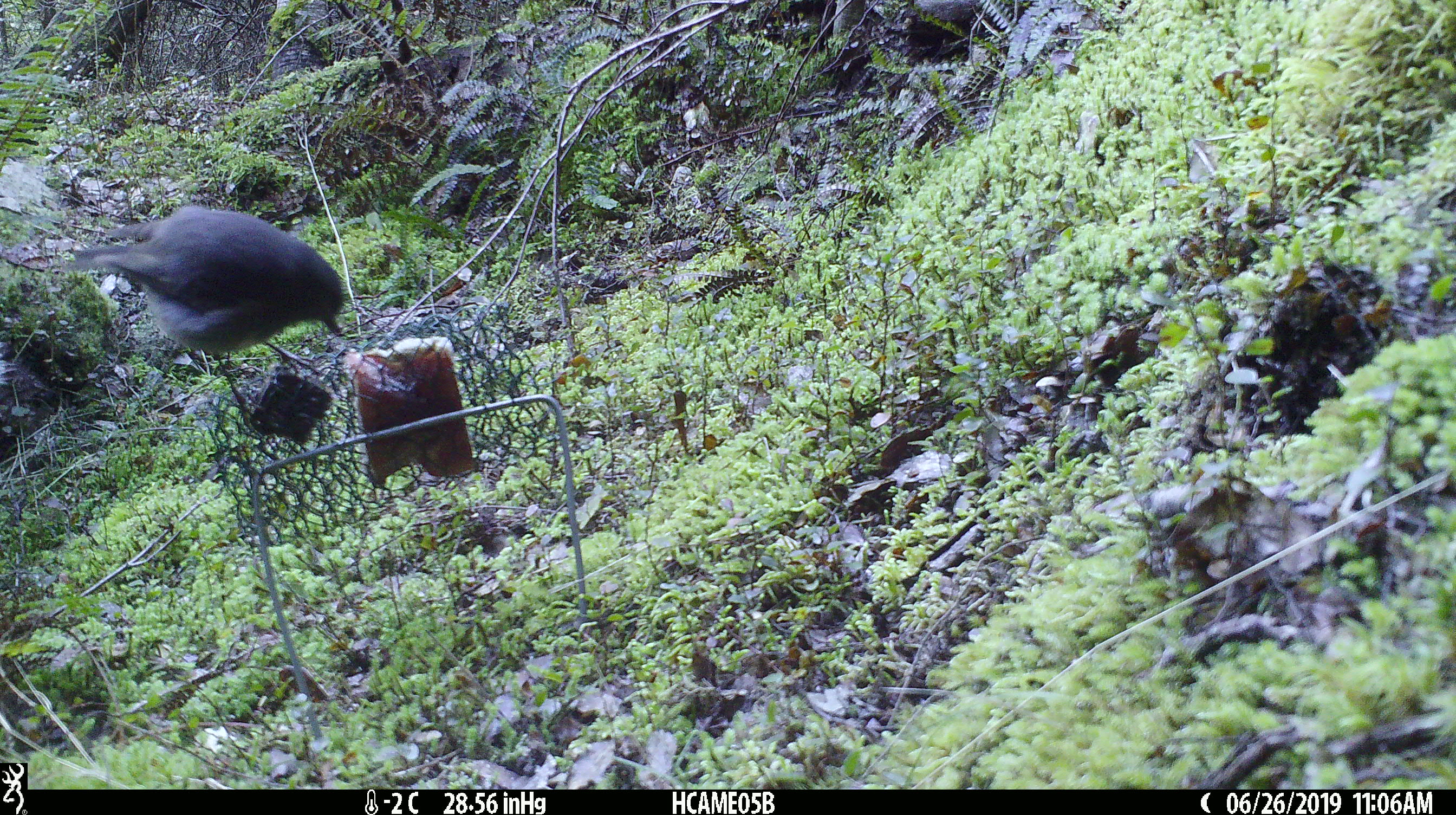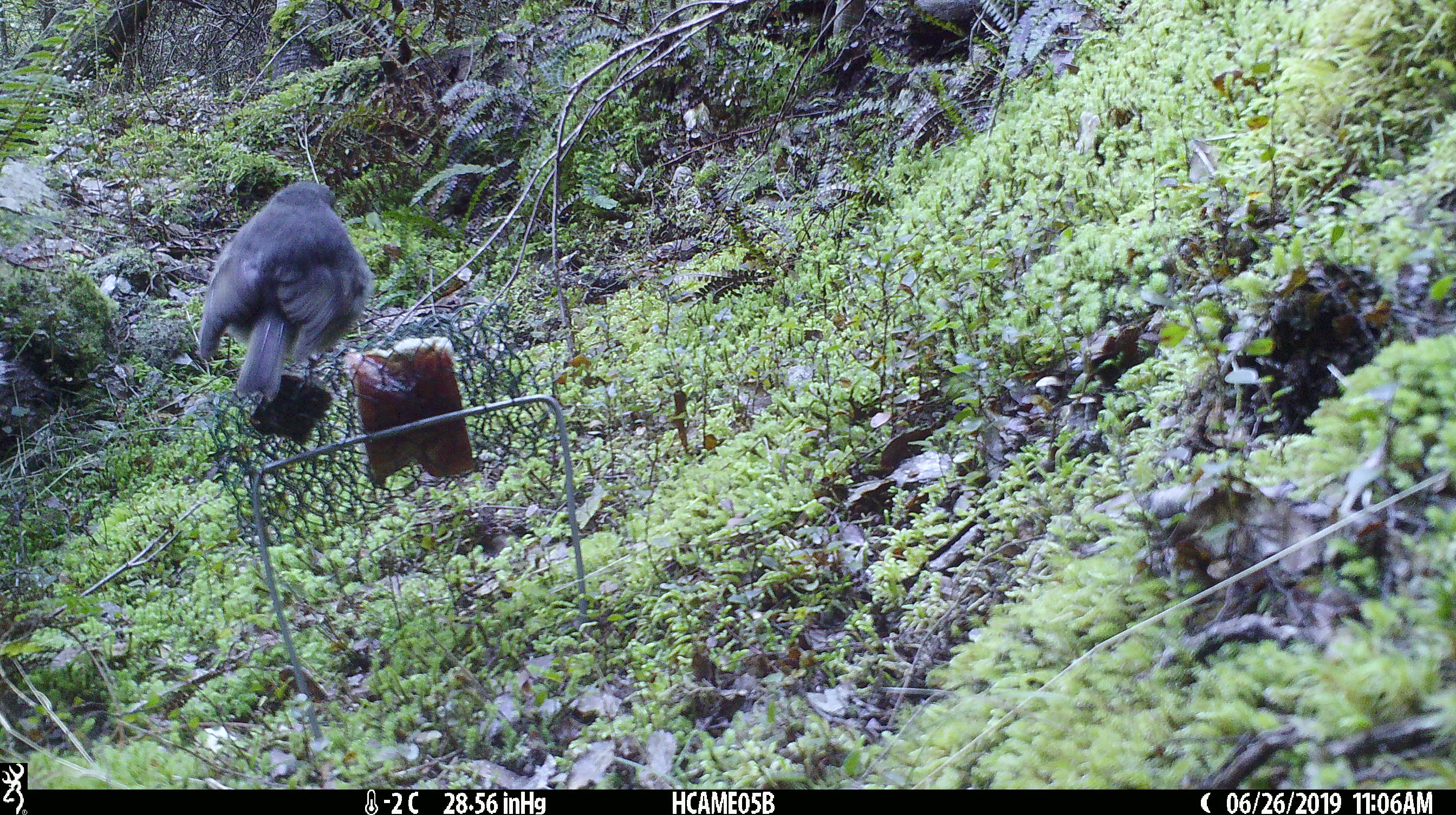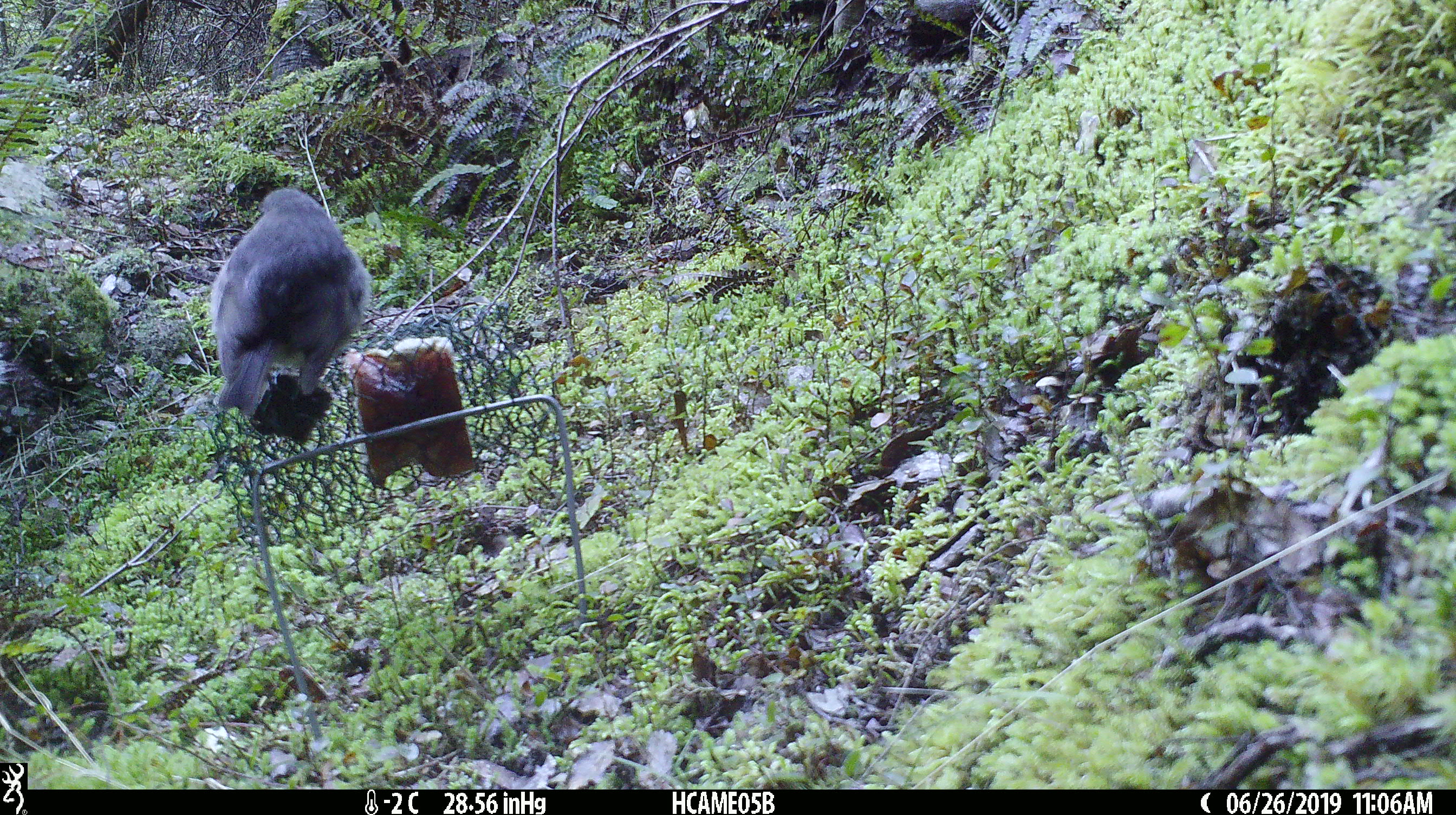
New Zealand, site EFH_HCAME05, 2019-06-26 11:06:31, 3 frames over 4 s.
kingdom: Animalia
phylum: Chordata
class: Aves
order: Passeriformes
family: Petroicidae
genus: Petroica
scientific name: Petroica australis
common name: new zealand robin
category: robin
Robin (new zealand robin) (Petroica australis).